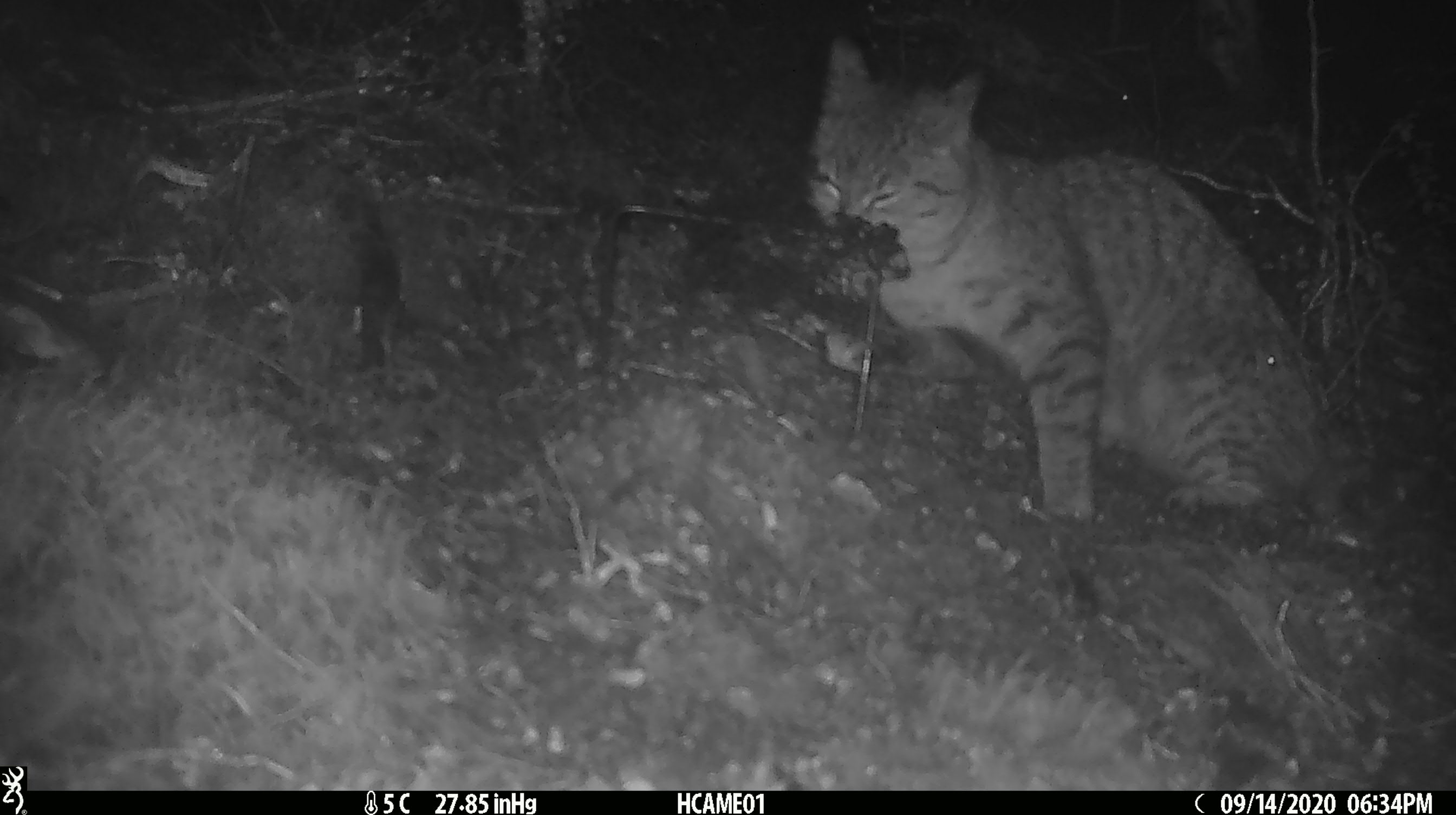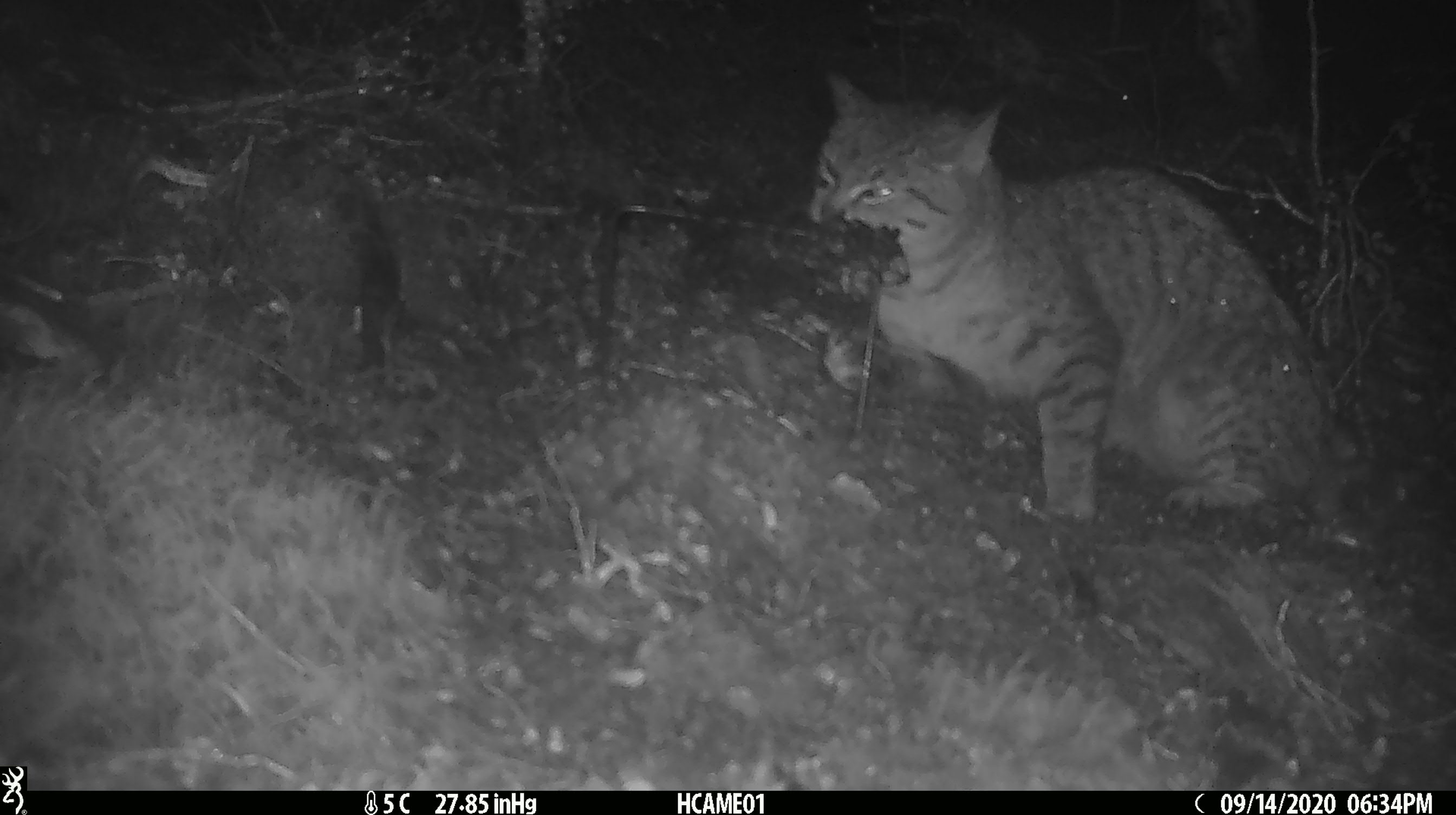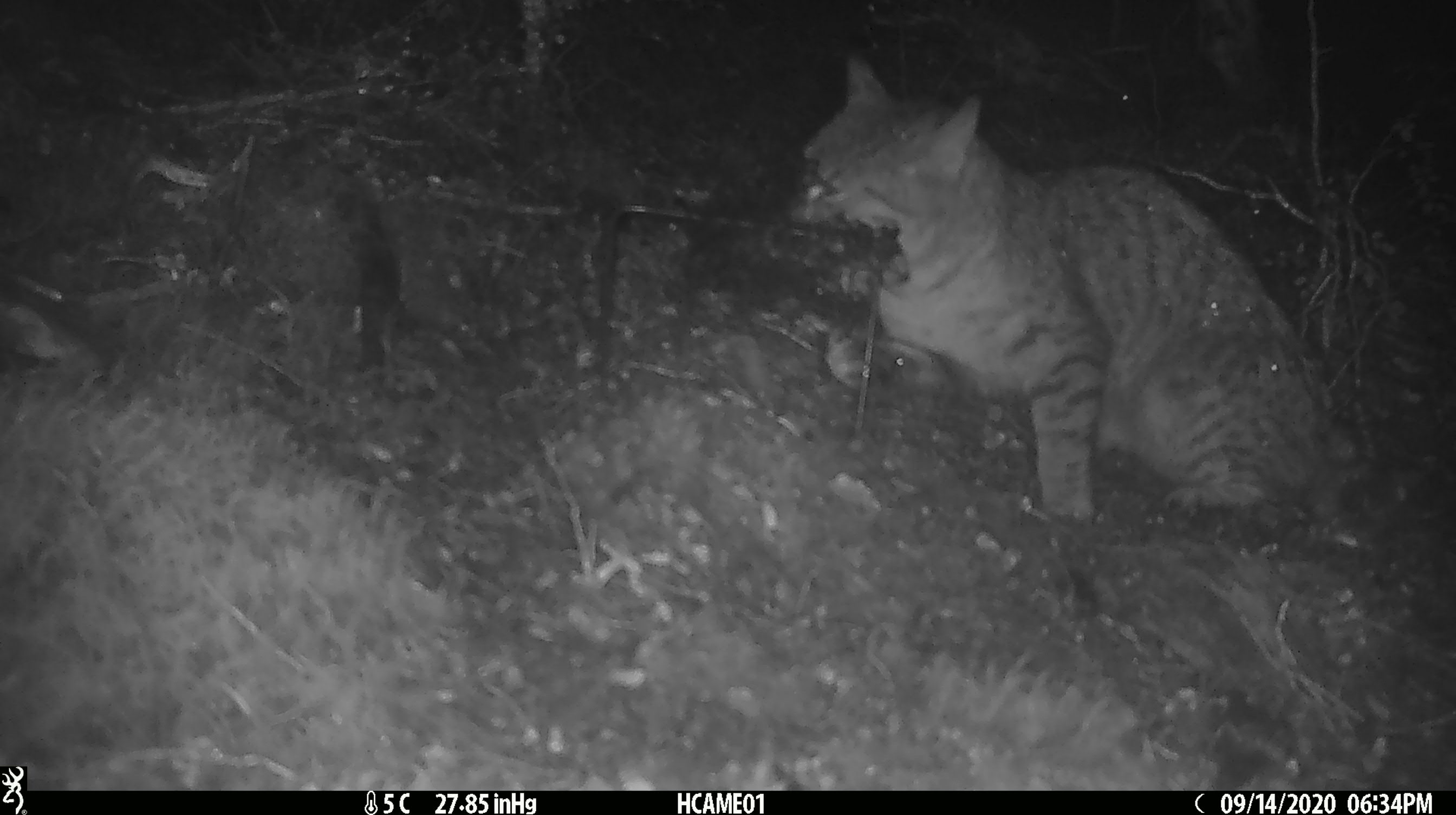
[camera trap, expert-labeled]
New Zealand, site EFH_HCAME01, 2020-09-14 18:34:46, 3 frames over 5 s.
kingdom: Animalia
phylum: Chordata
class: Mammalia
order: Carnivora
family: Felidae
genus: Felis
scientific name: Felis catus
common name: domestic cat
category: cat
Cat (domestic cat) (Felis catus).